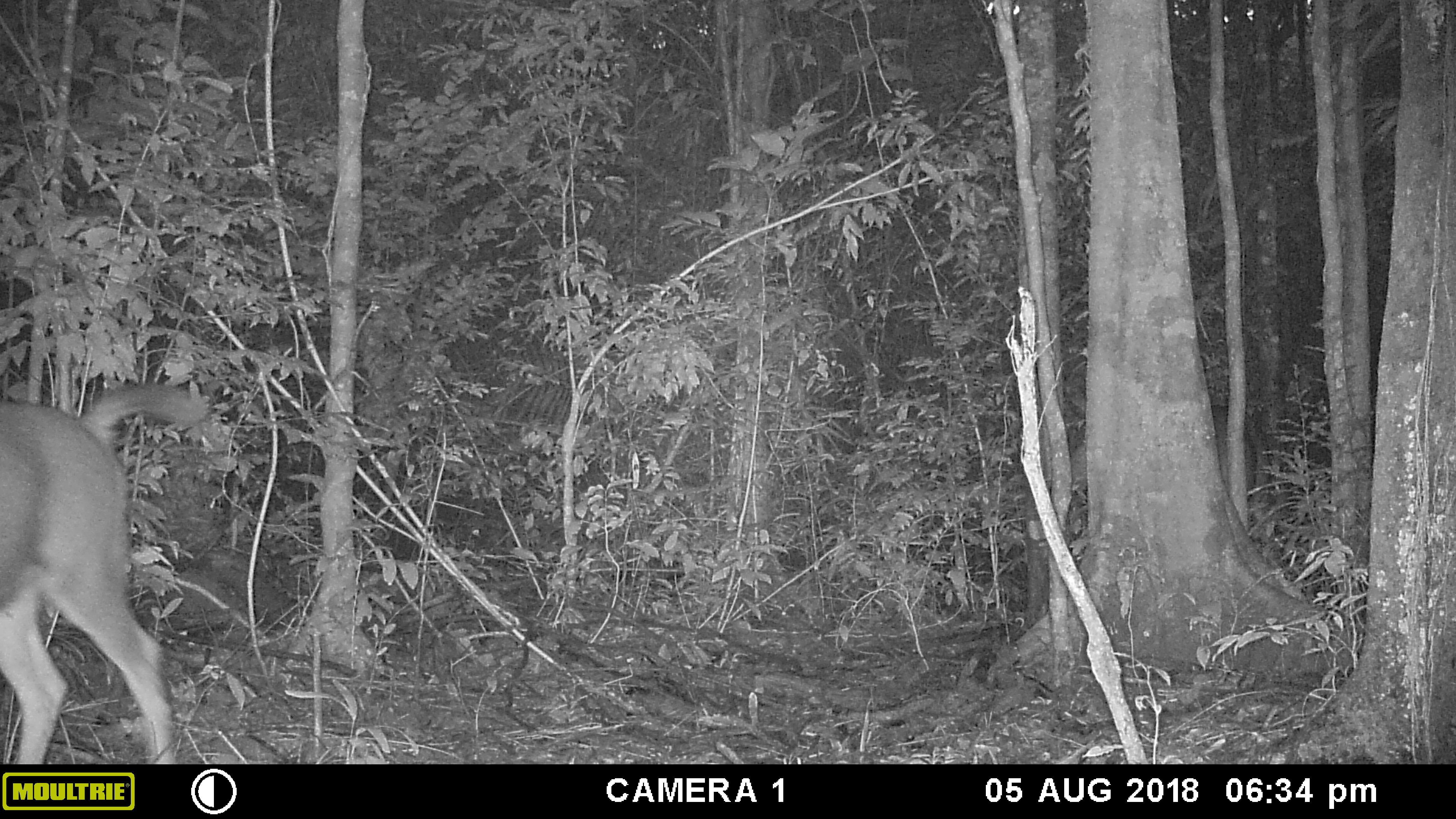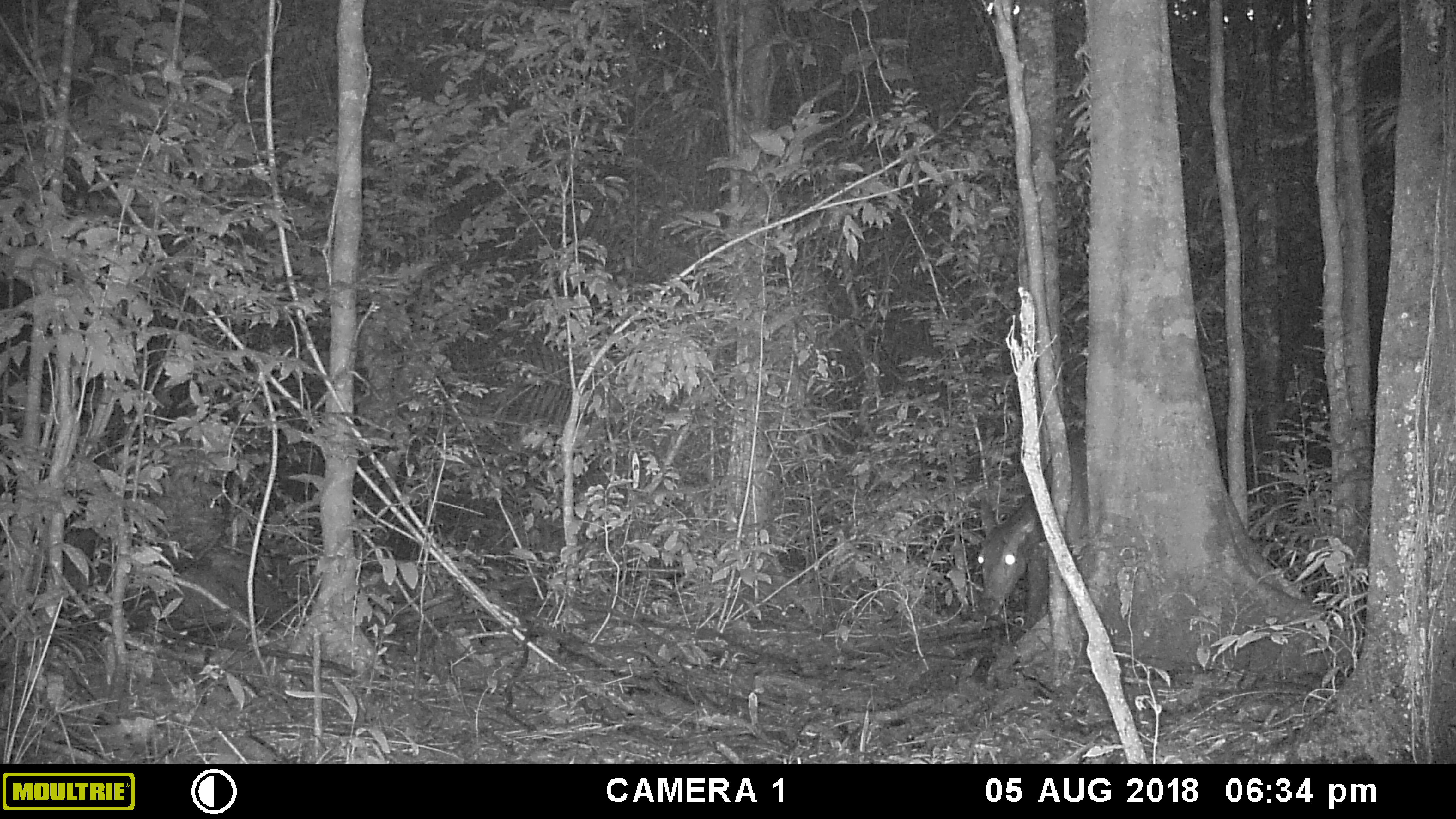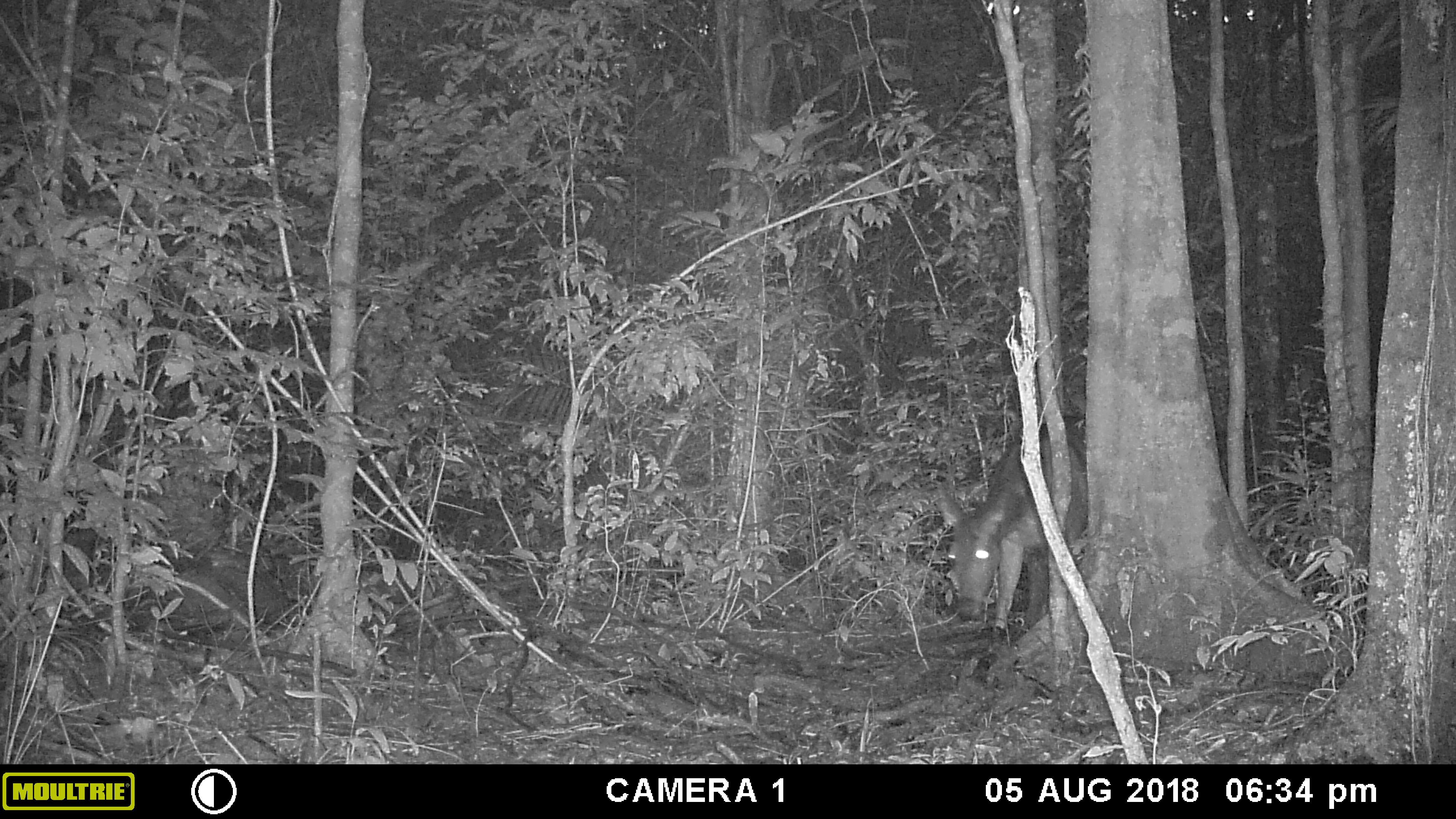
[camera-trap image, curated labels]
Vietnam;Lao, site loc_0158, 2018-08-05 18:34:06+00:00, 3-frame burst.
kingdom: Animalia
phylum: Chordata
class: Mammalia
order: Artiodactyla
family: Cervidae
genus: Rusa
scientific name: Rusa unicolor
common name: sambar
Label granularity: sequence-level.